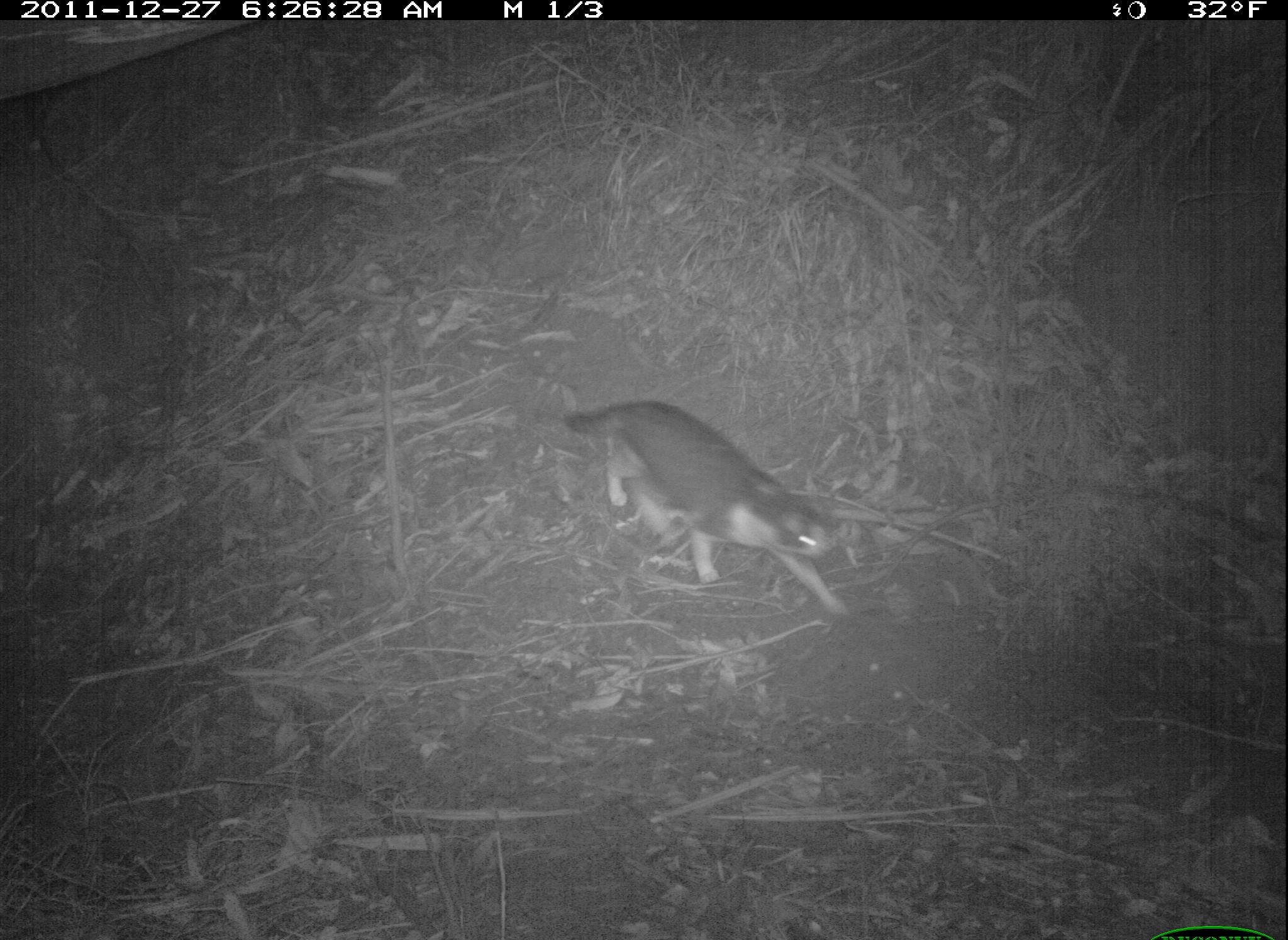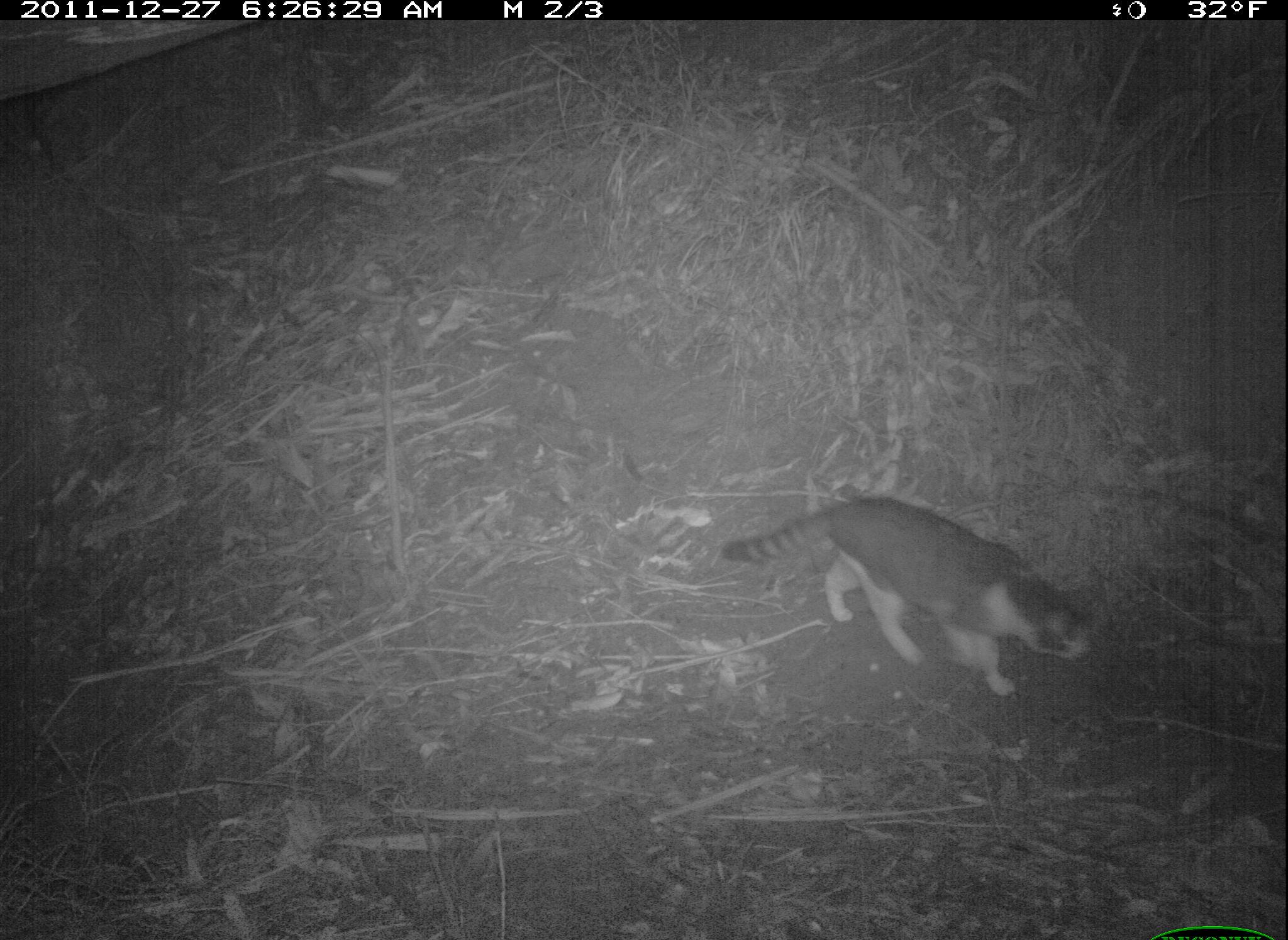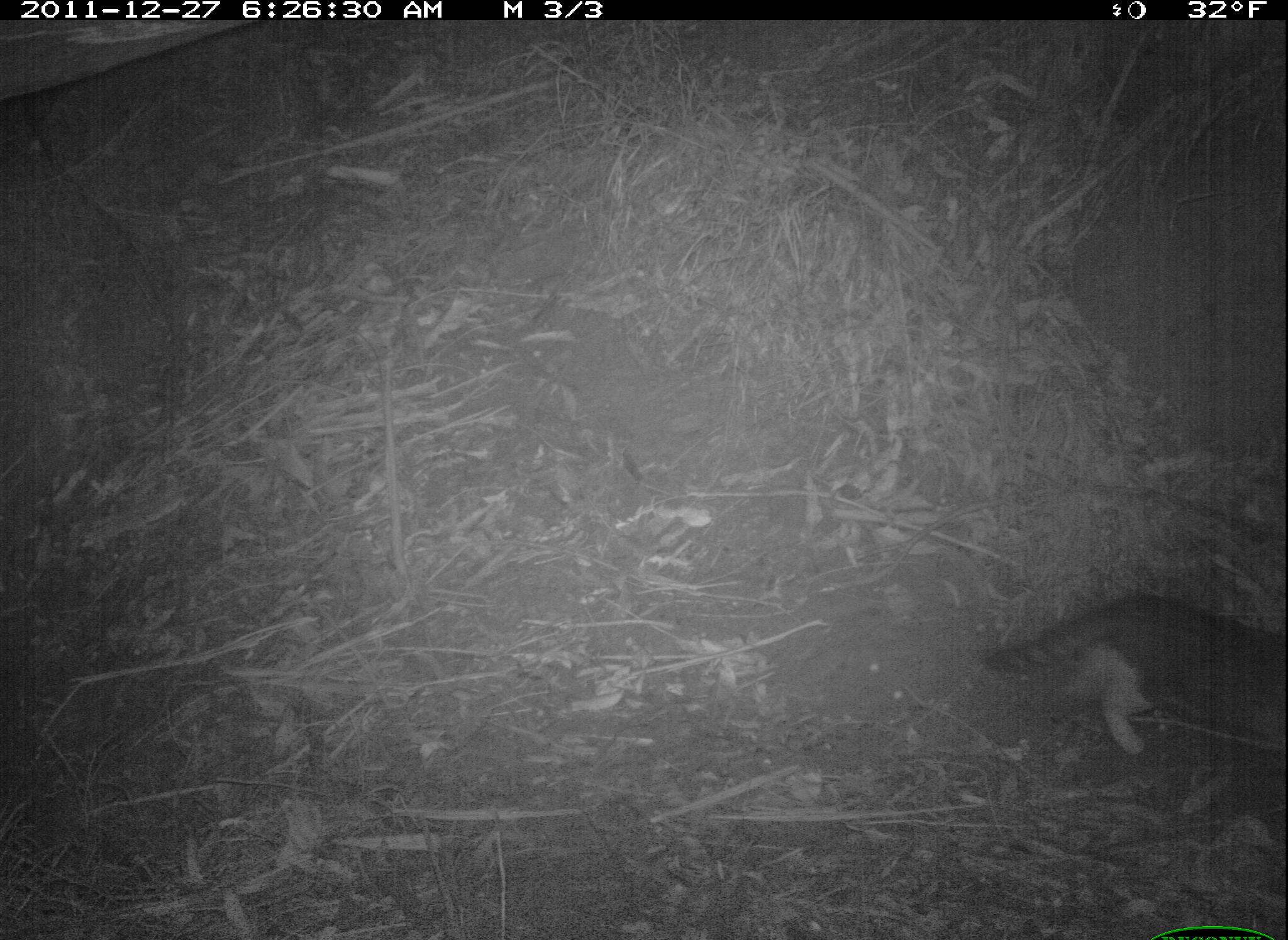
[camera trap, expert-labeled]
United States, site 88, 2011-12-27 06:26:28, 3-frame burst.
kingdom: Animalia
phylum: Chordata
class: Mammalia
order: Carnivora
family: Felidae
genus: Felis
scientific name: Felis catus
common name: cat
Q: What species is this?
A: Cat (Felis catus).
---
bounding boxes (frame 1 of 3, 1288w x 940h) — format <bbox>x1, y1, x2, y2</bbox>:
cat: <bbox>560, 377, 861, 625</bbox>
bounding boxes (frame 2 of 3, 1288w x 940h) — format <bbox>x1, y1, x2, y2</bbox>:
cat: <bbox>712, 483, 1108, 714</bbox>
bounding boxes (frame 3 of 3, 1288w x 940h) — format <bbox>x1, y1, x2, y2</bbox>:
cat: <bbox>979, 573, 1286, 807</bbox>